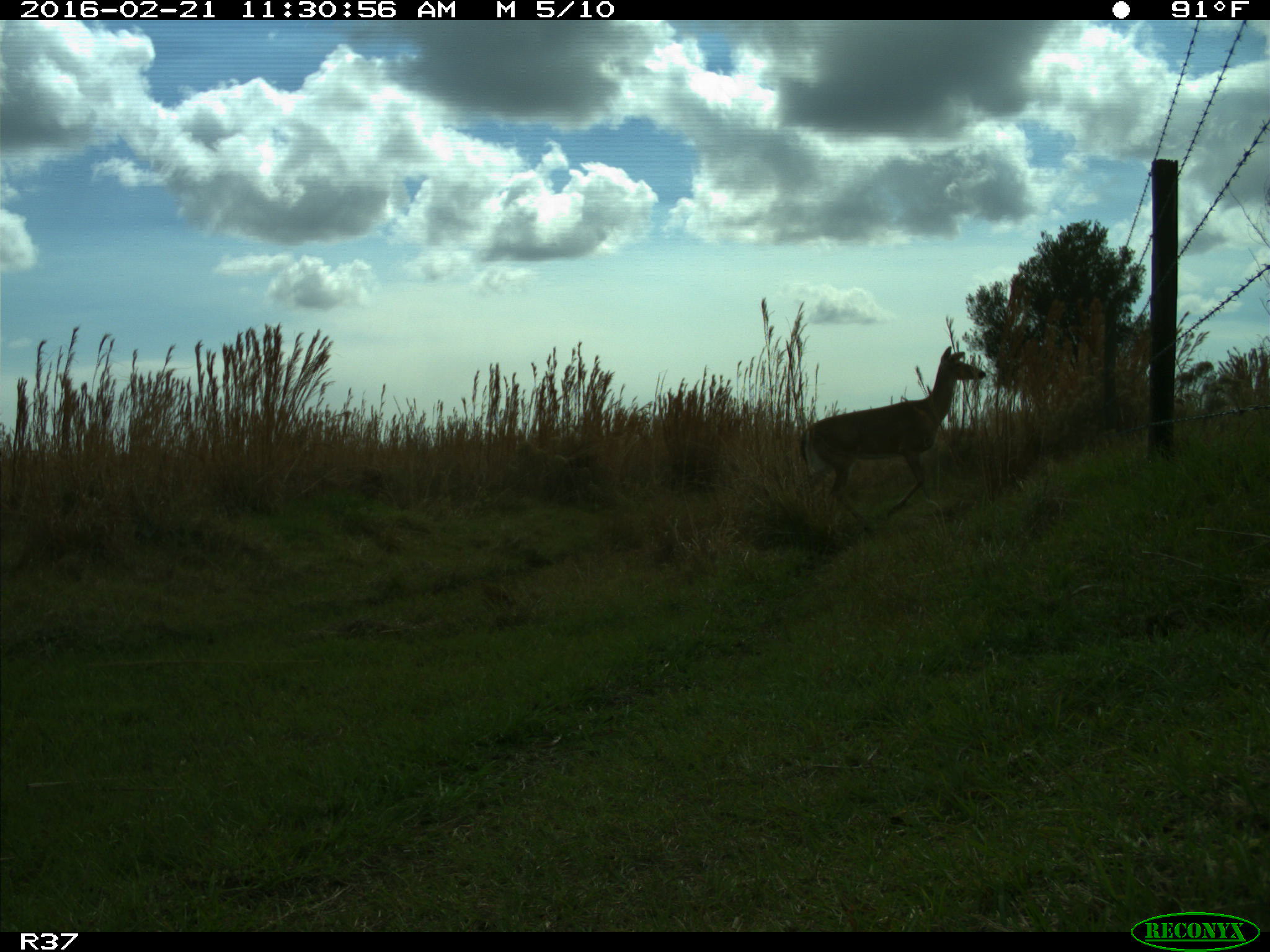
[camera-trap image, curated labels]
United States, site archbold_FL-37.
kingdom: Animalia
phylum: Chordata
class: Mammalia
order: Artiodactyla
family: Cervidae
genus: Odocoileus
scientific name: Odocoileus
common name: deer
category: unidentified deer